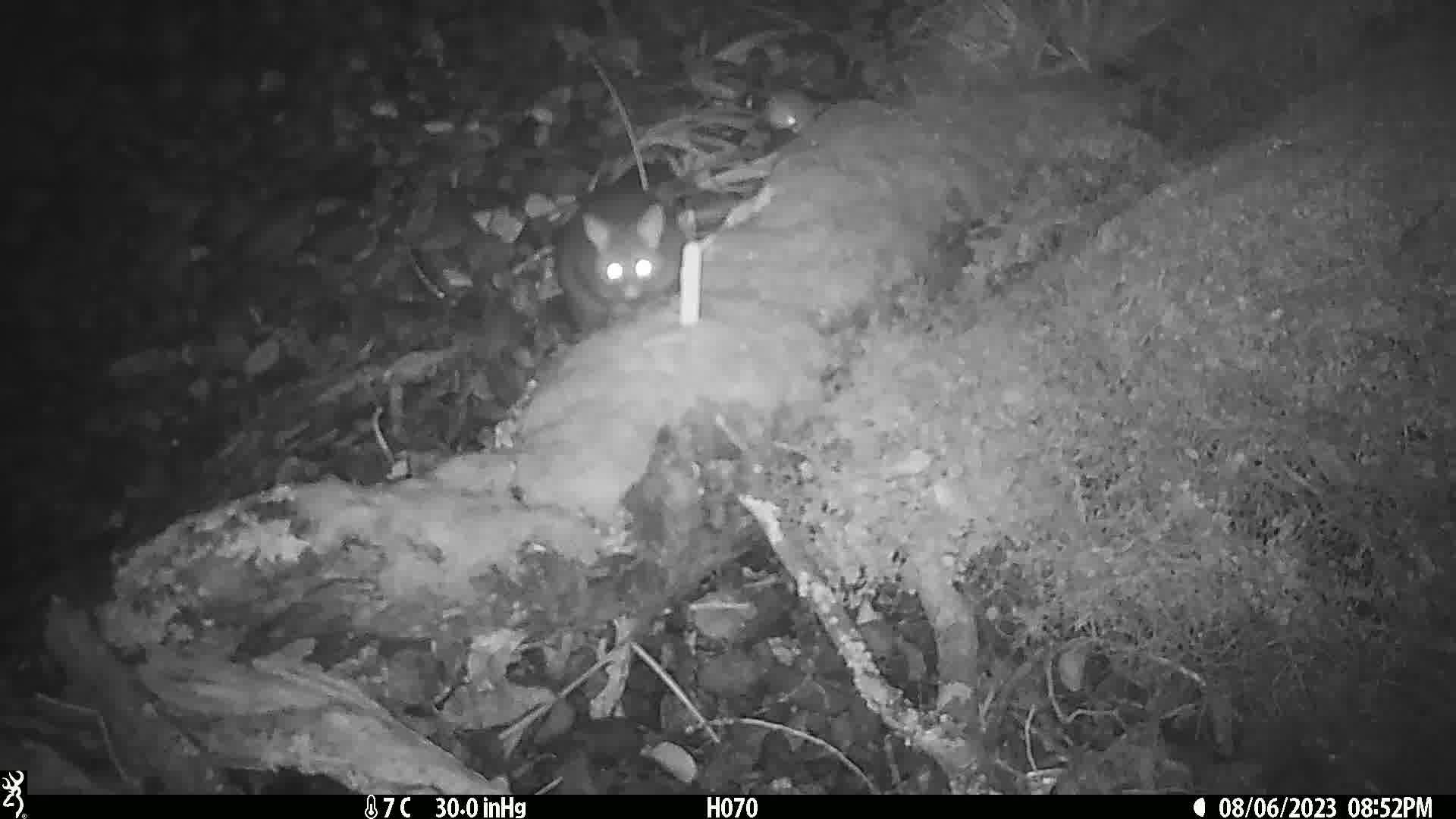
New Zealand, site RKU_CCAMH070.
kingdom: Animalia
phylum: Chordata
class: Mammalia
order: Diprotodontia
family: Phalangeridae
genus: Trichosurus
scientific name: Trichosurus vulpecula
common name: common brushtail possum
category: possum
Possum (common brushtail possum) (Trichosurus vulpecula).